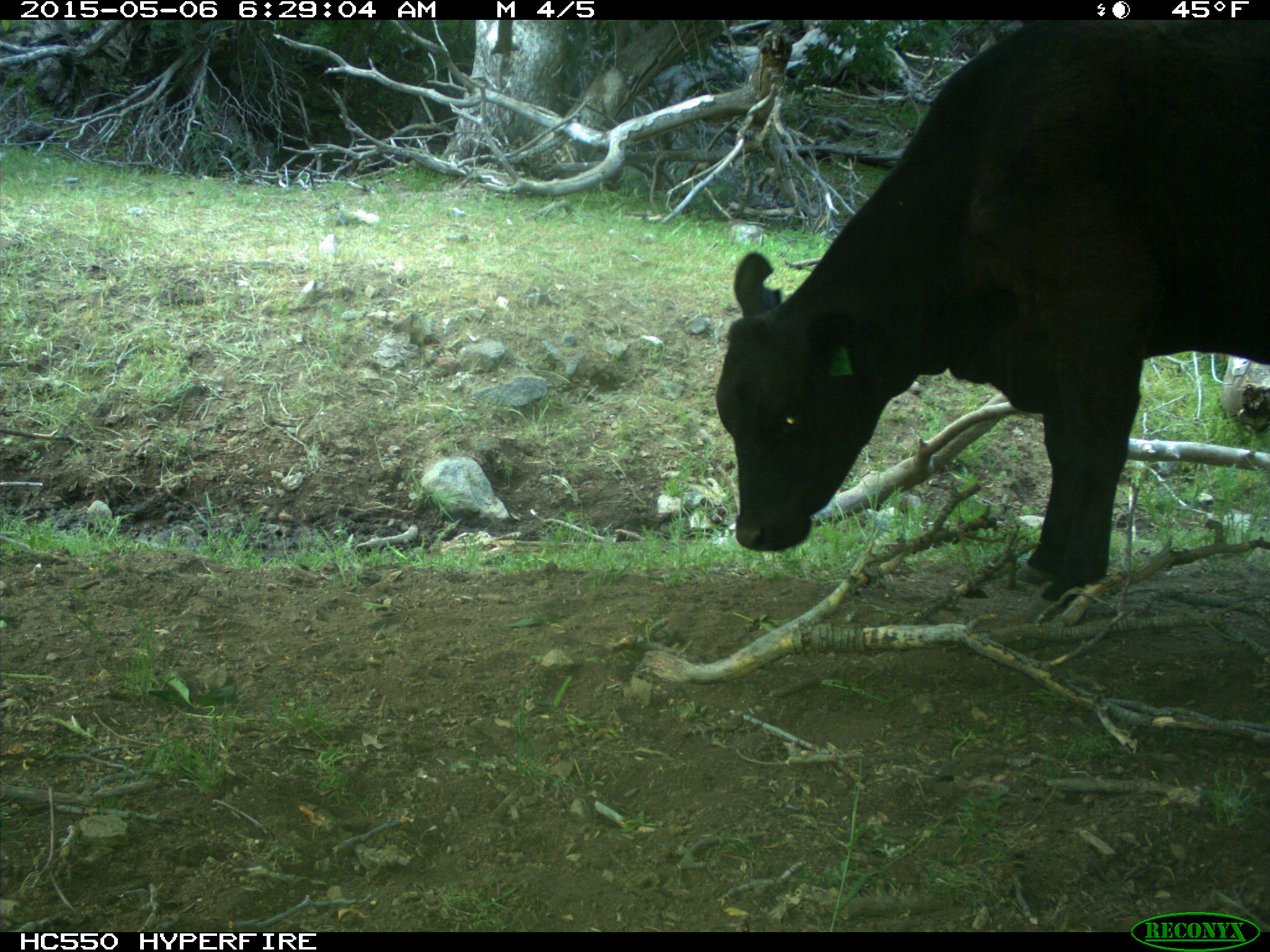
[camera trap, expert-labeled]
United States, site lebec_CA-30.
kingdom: Animalia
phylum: Chordata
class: Mammalia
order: Artiodactyla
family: Bovidae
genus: Bos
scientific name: Bos taurus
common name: domestic cow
Bos taurus (domestic cow).